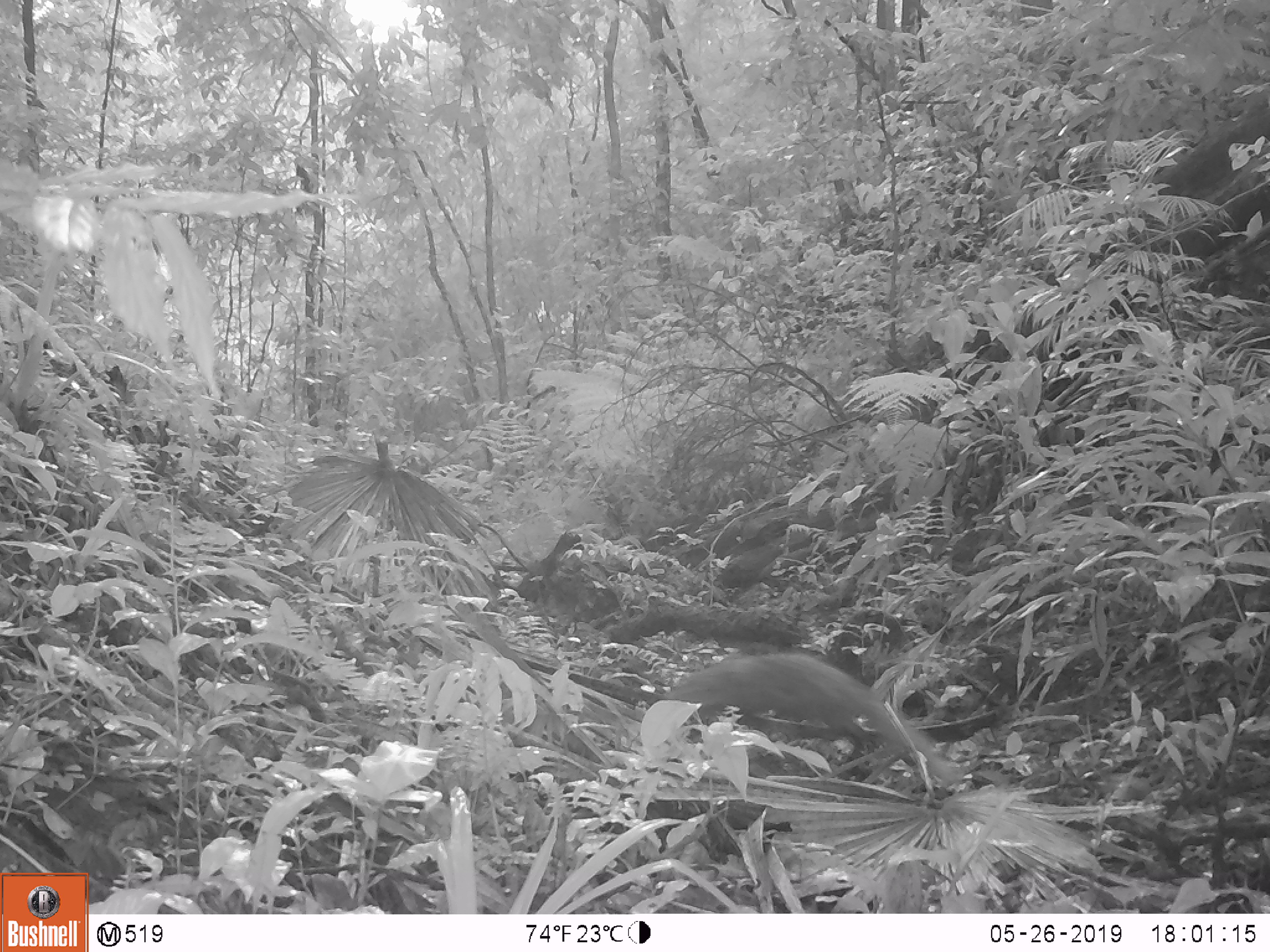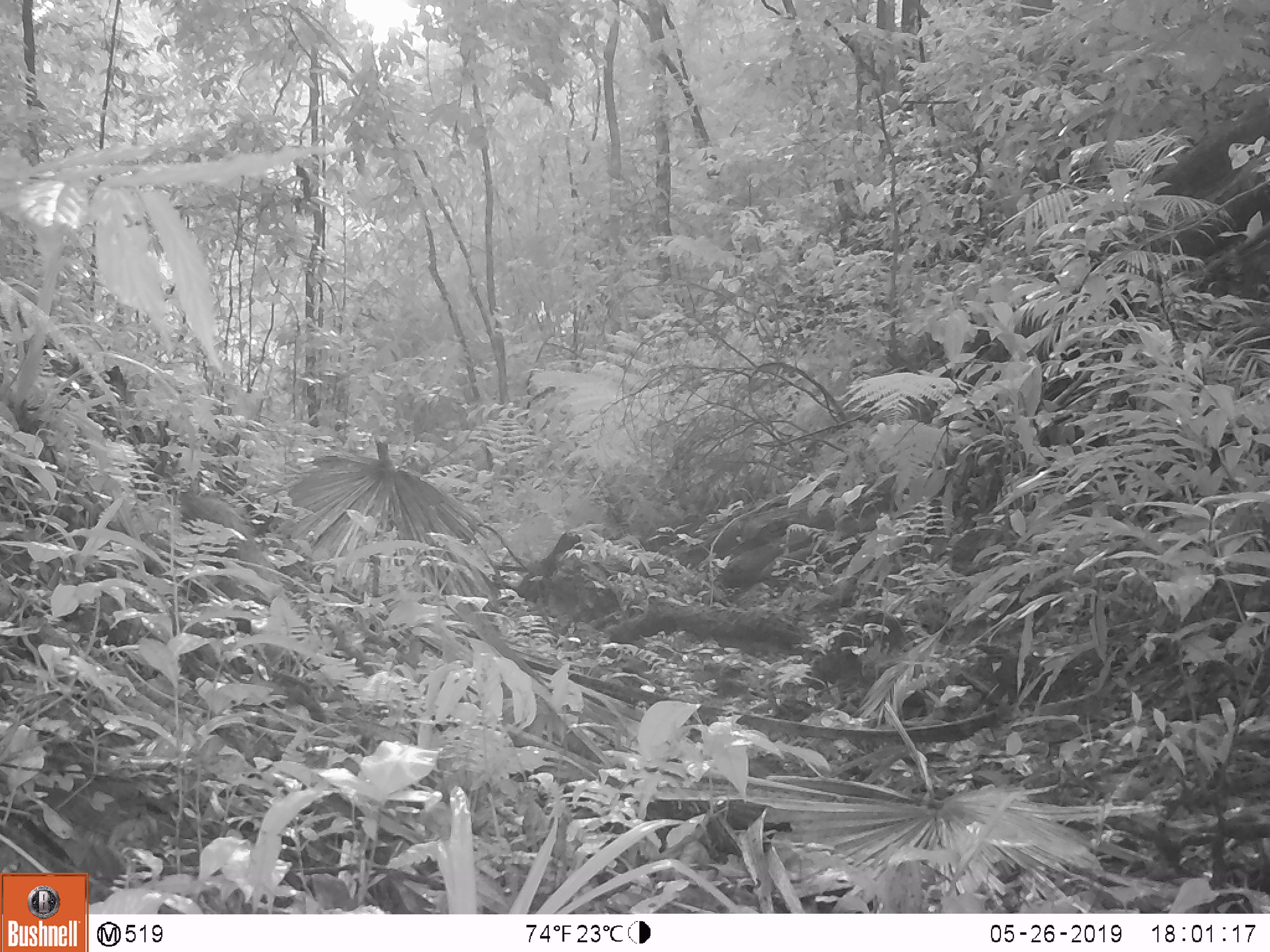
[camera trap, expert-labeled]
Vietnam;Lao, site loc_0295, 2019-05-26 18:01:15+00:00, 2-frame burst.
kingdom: Animalia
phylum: Chordata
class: Mammalia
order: Carnivora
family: Herpestidae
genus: Urva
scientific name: Urva urva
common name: crab-eating mongoose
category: crab eating mongoose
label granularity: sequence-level